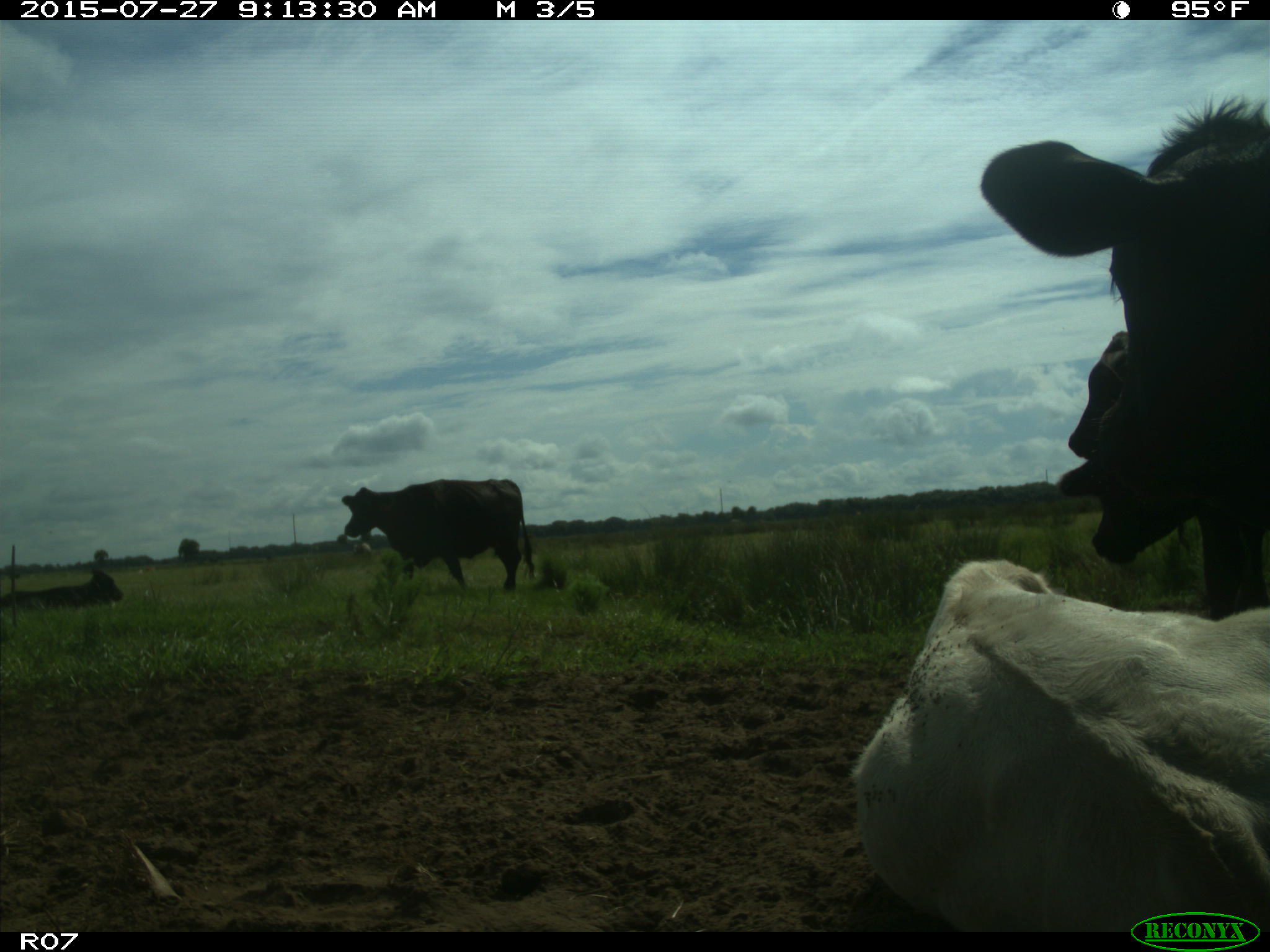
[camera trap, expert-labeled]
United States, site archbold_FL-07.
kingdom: Animalia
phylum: Chordata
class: Mammalia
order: Artiodactyla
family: Bovidae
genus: Bos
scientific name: Bos taurus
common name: domestic cow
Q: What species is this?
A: Bos taurus (domestic cow).